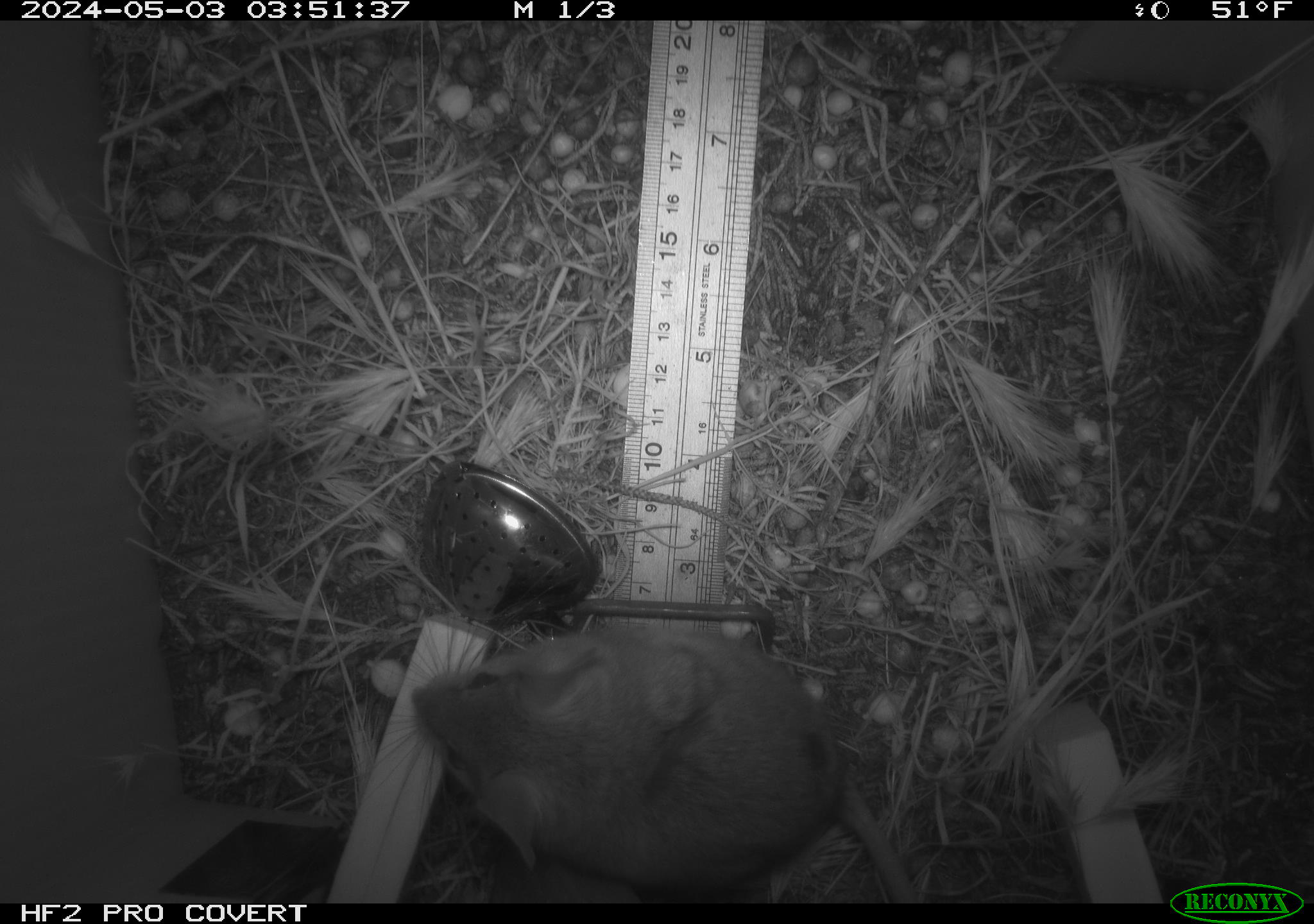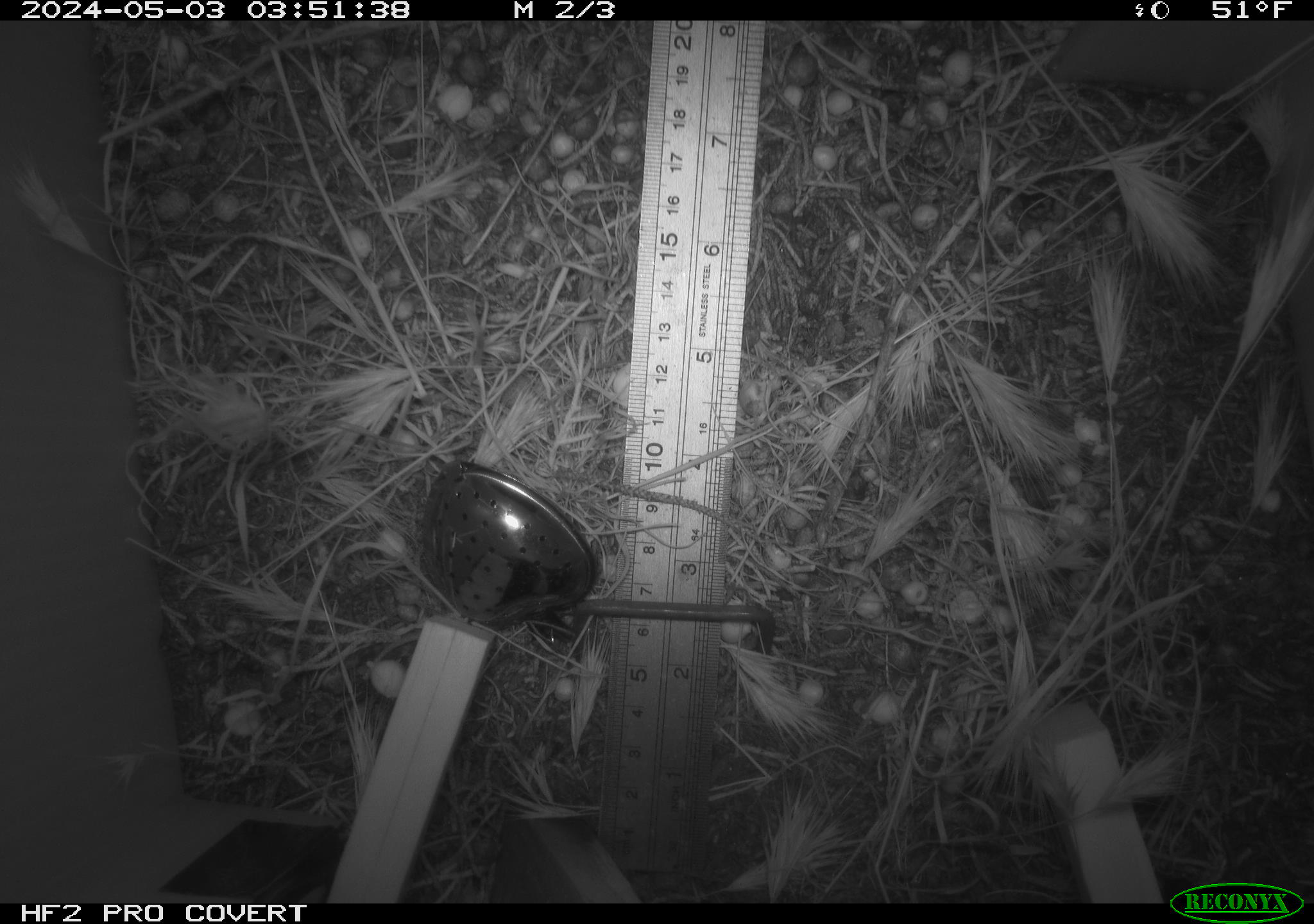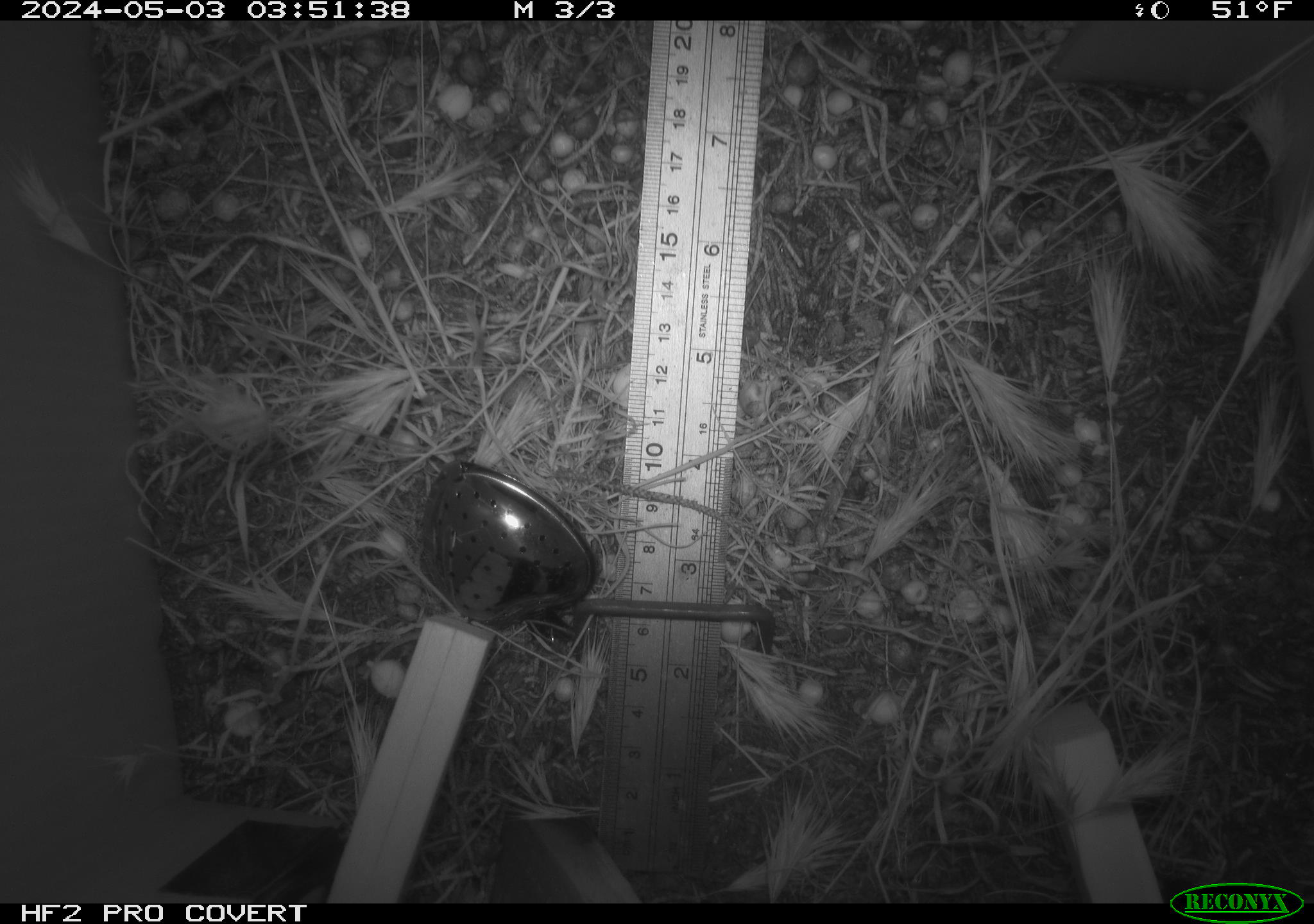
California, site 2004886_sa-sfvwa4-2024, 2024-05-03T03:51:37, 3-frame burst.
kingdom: Animalia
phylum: Chordata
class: Mammalia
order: Rodentia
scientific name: Rodentia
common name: mouse species